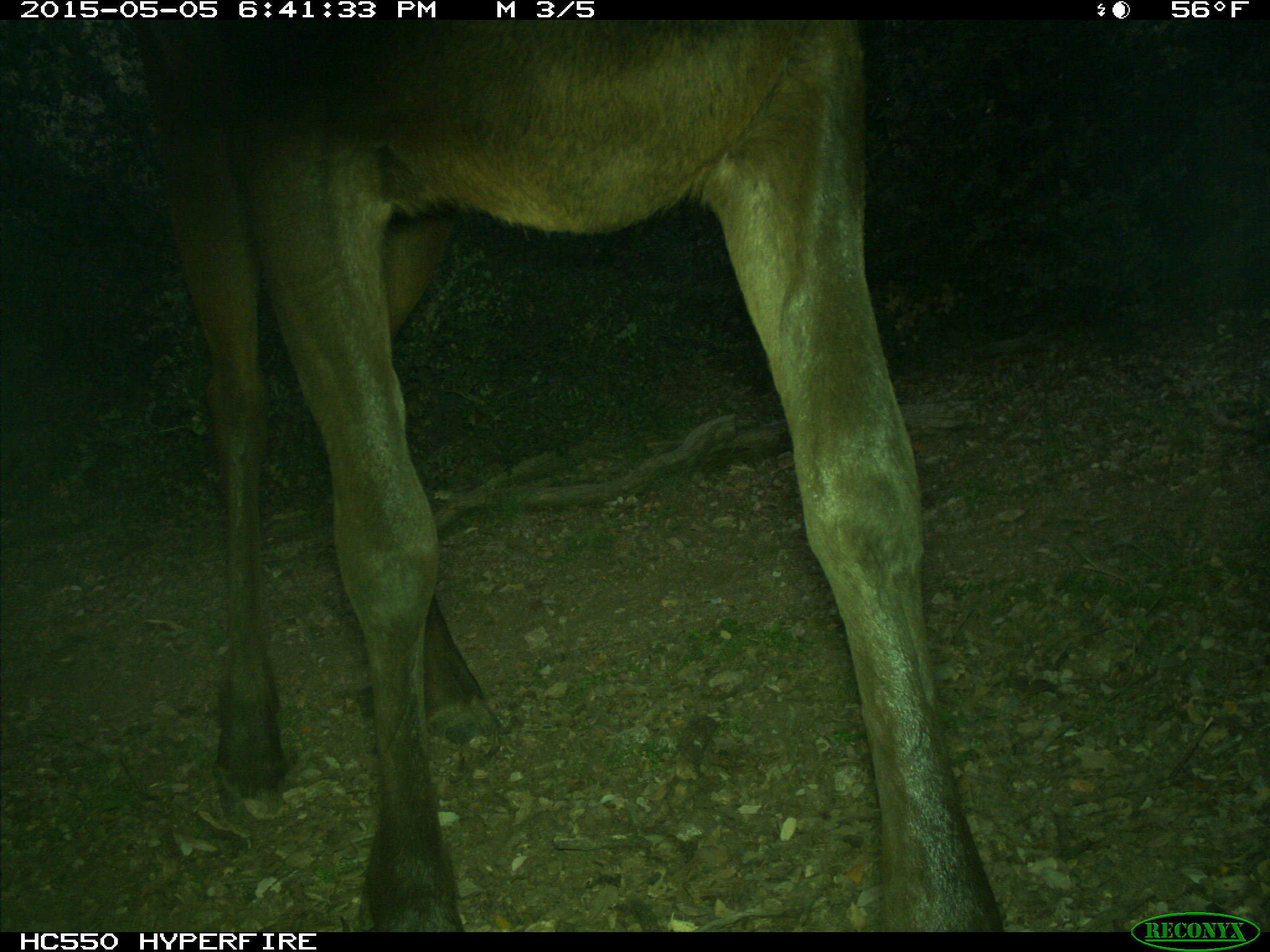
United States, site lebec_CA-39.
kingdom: Animalia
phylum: Chordata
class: Mammalia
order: Artiodactyla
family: Cervidae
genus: Cervus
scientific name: Cervus canadensis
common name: elk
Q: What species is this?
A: Cervus canadensis (elk).